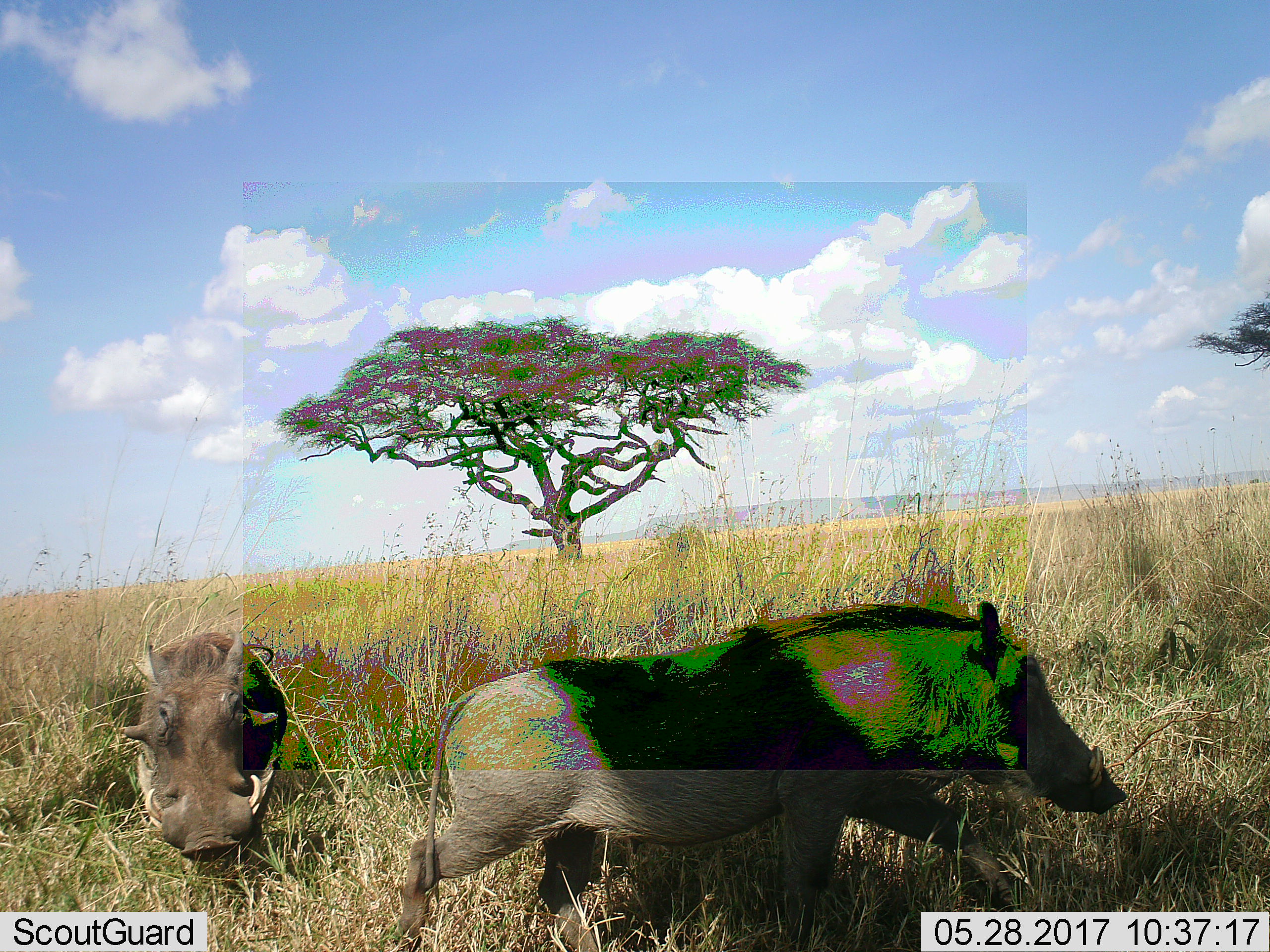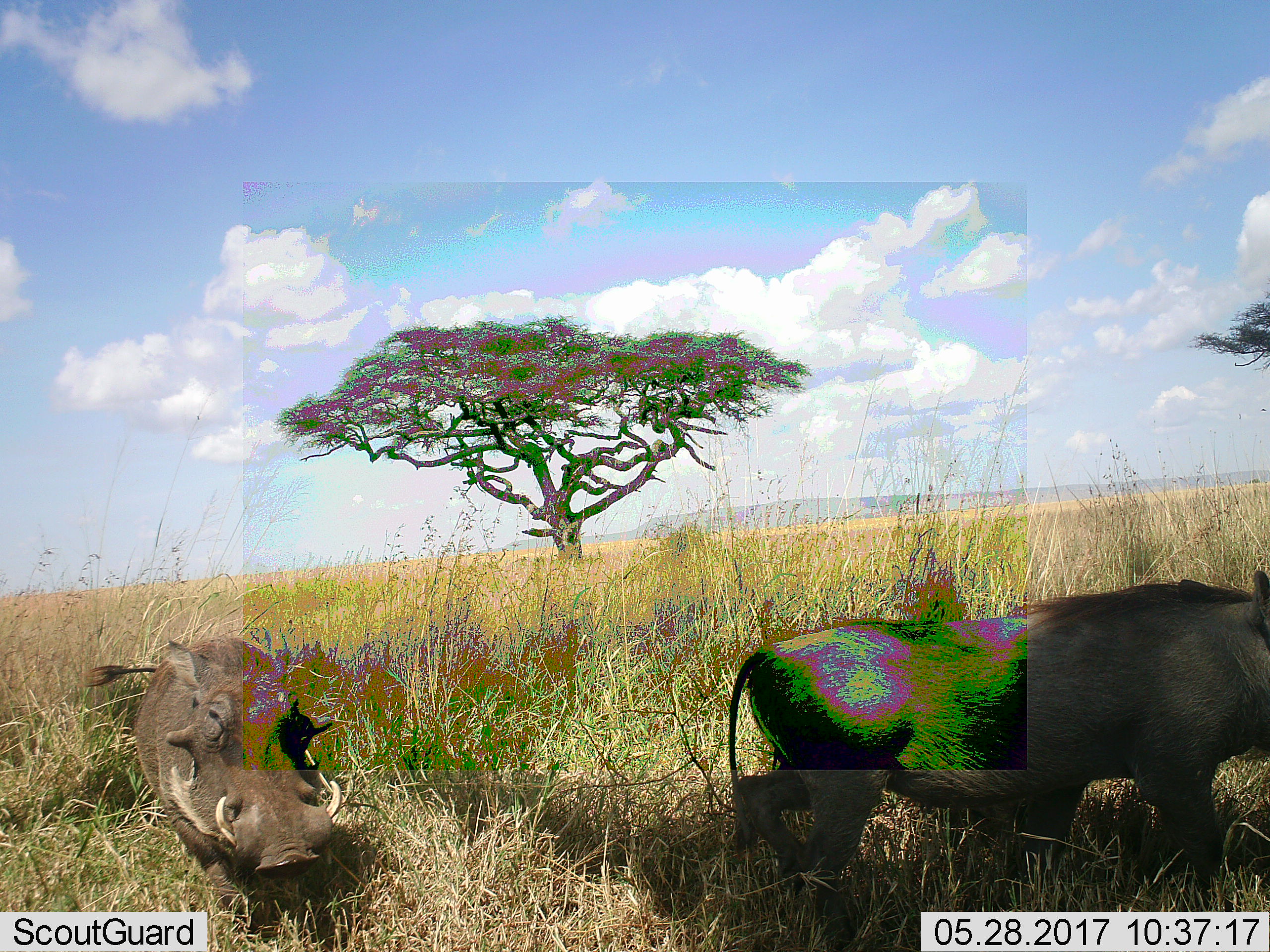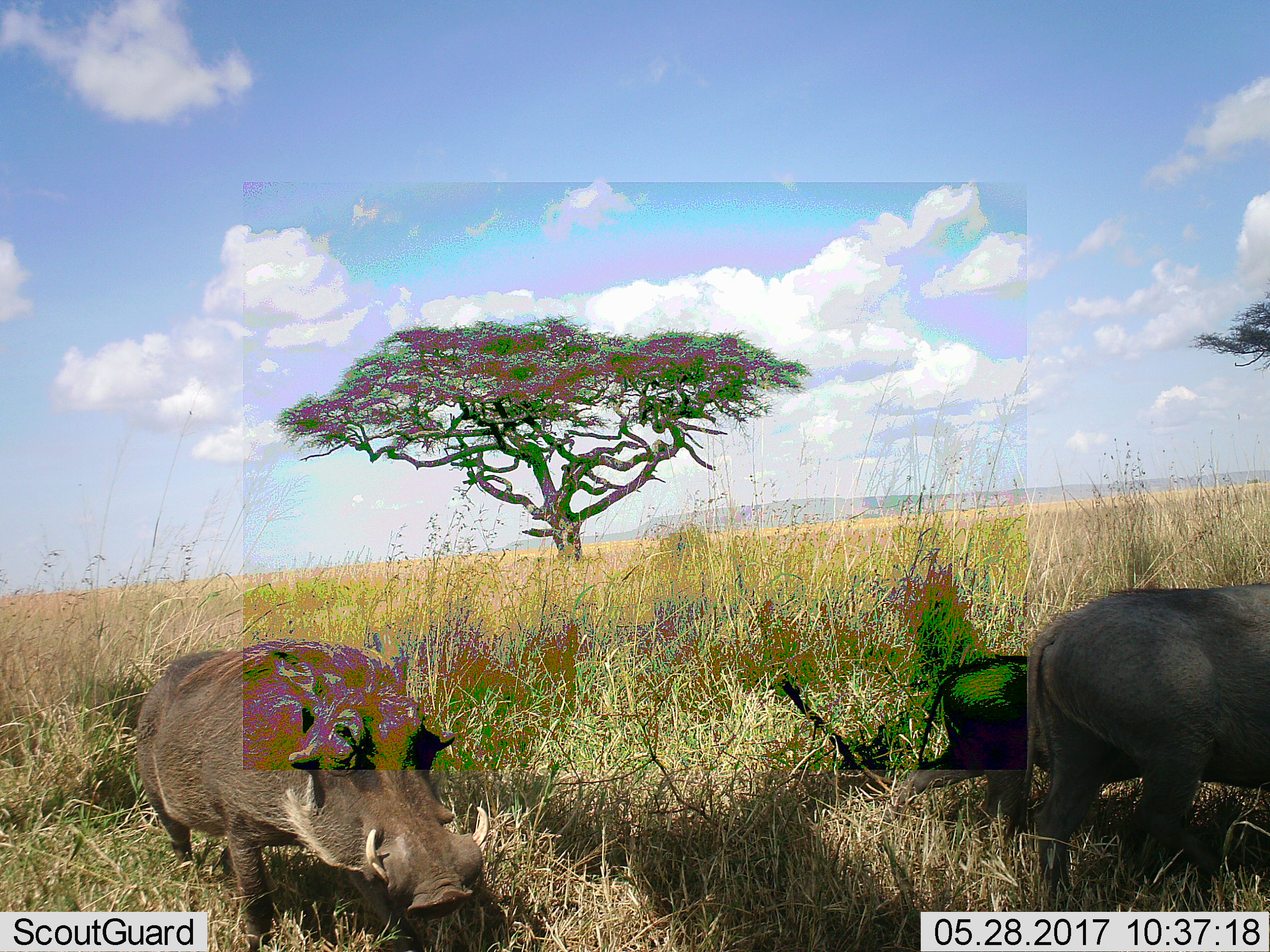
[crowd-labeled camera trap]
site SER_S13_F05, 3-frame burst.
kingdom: Animalia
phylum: Chordata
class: Mammalia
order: Artiodactyla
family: Suidae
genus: Phacochoerus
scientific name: Phacochoerus africanus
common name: warthog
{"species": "warthog (Phacochoerus africanus)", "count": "2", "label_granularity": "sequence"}